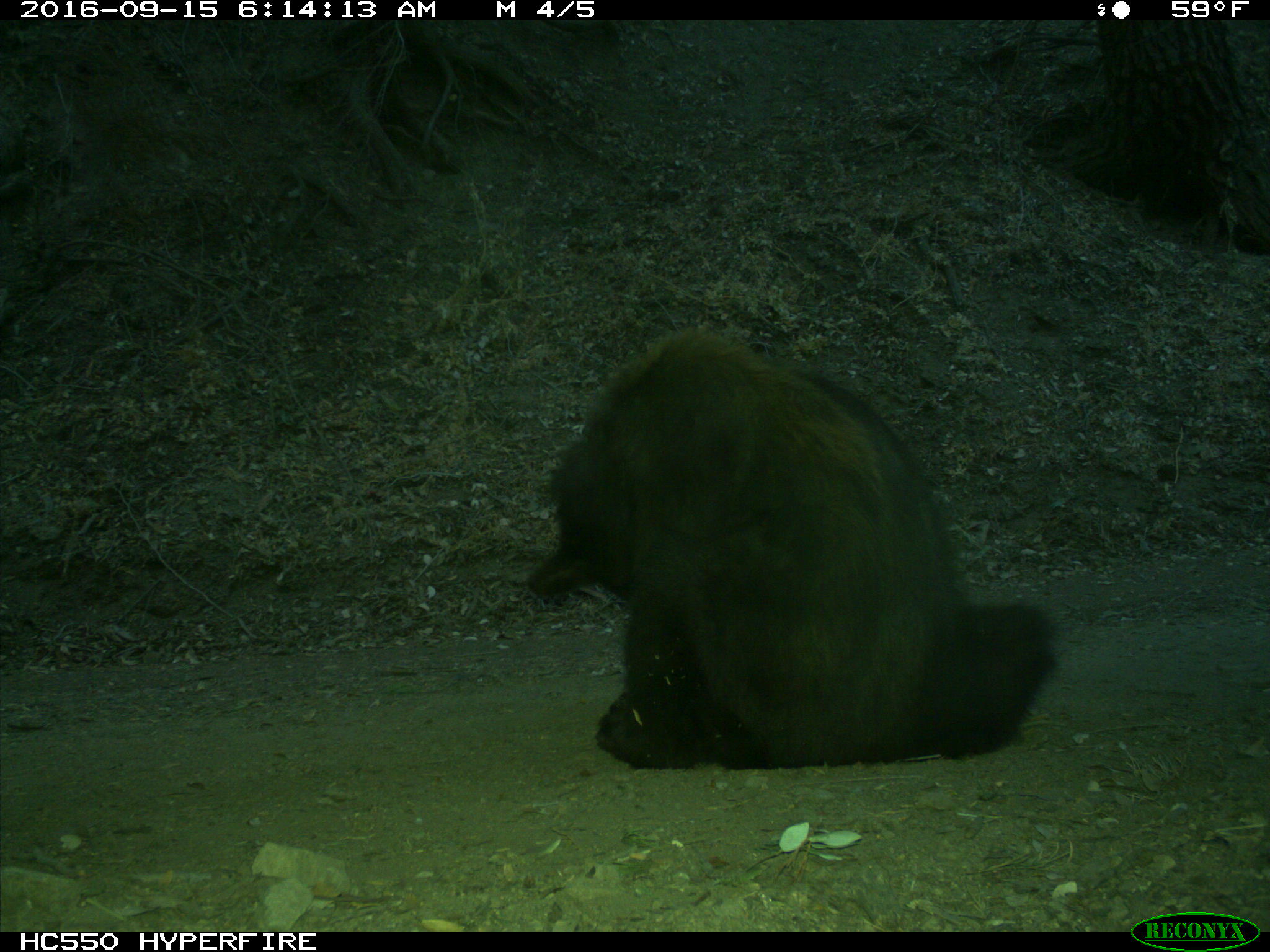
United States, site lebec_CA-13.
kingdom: Animalia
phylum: Chordata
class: Mammalia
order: Carnivora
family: Ursidae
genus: Ursus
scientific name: Ursus americanus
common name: american black bear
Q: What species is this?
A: Ursus americanus (american black bear).